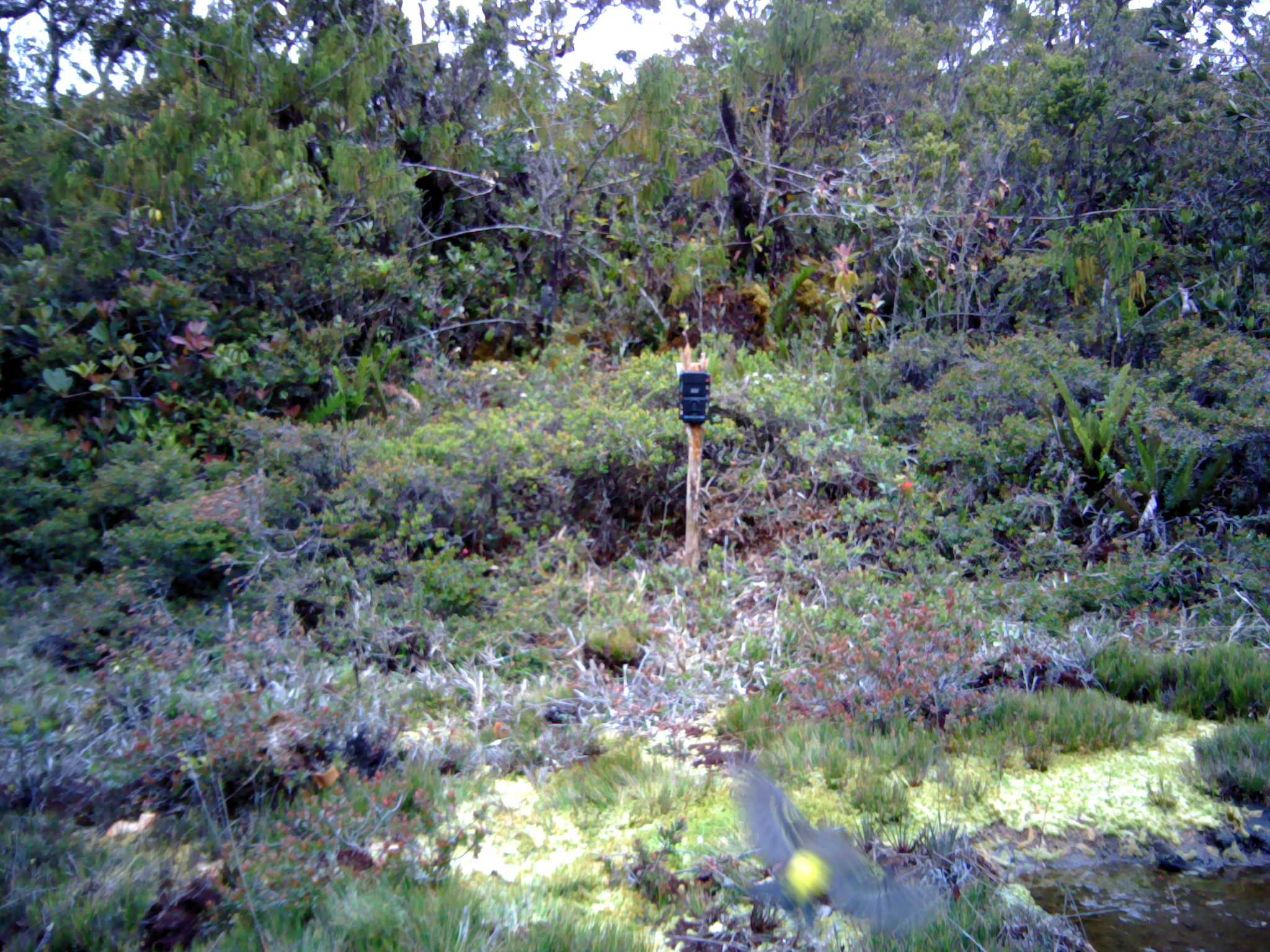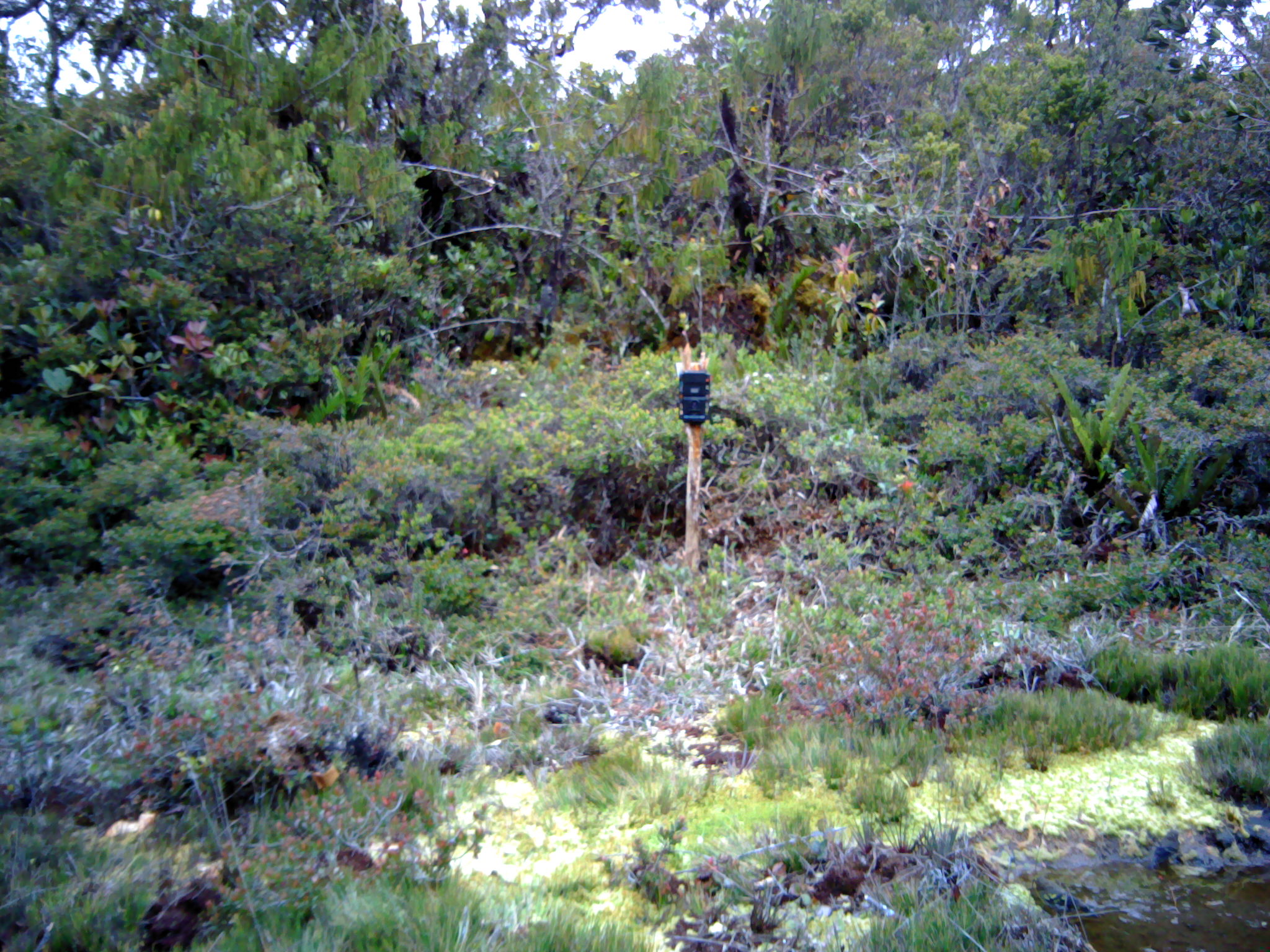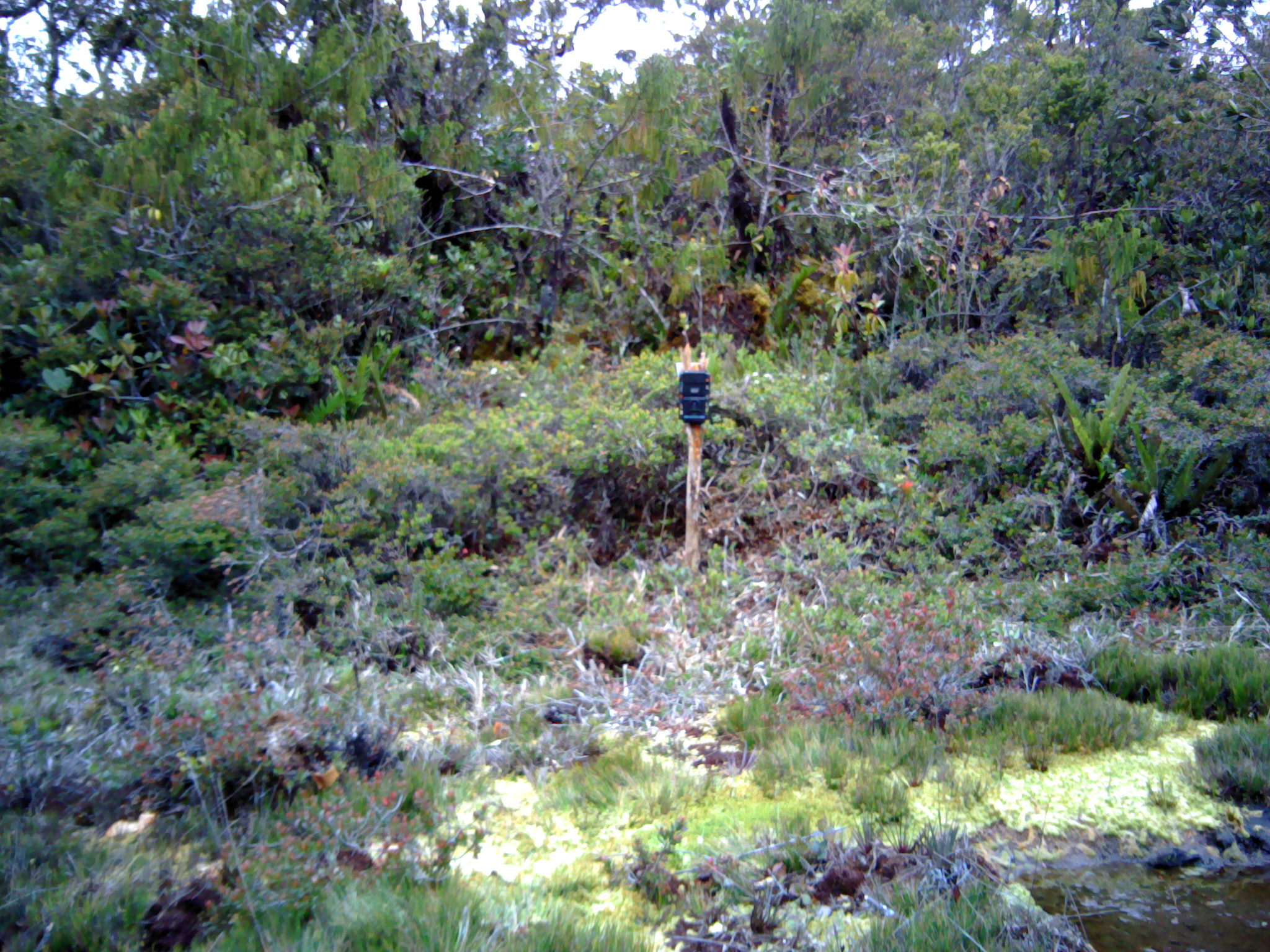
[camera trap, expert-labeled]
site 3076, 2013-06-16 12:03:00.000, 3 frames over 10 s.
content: unidentified animal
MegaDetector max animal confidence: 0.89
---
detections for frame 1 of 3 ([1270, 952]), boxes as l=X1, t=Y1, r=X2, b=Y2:
unknown: l=735, t=761, r=930, b=924